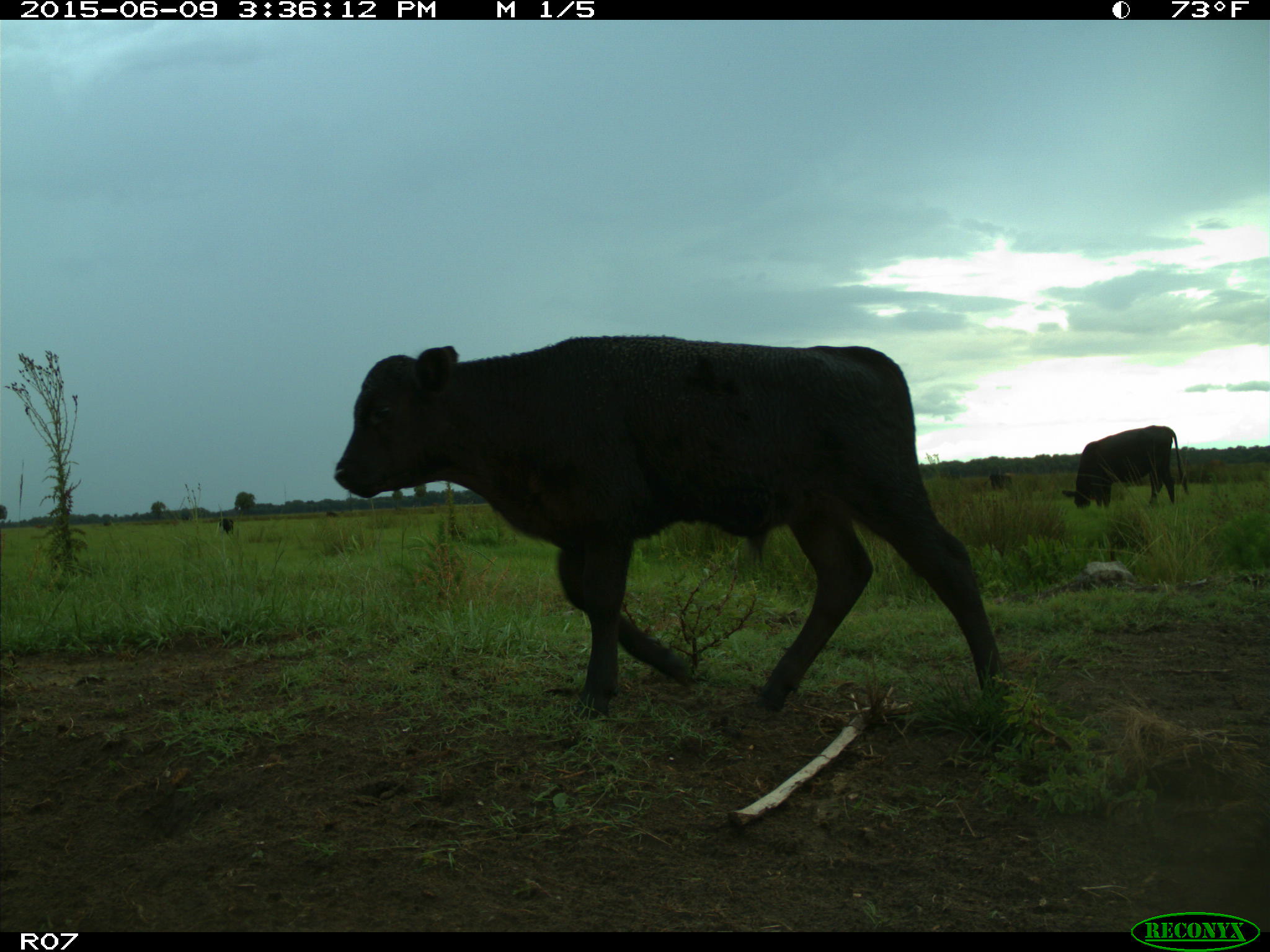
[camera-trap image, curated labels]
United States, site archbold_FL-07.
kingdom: Animalia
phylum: Chordata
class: Mammalia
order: Artiodactyla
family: Bovidae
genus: Bos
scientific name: Bos taurus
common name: domestic cow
Bos taurus (domestic cow).